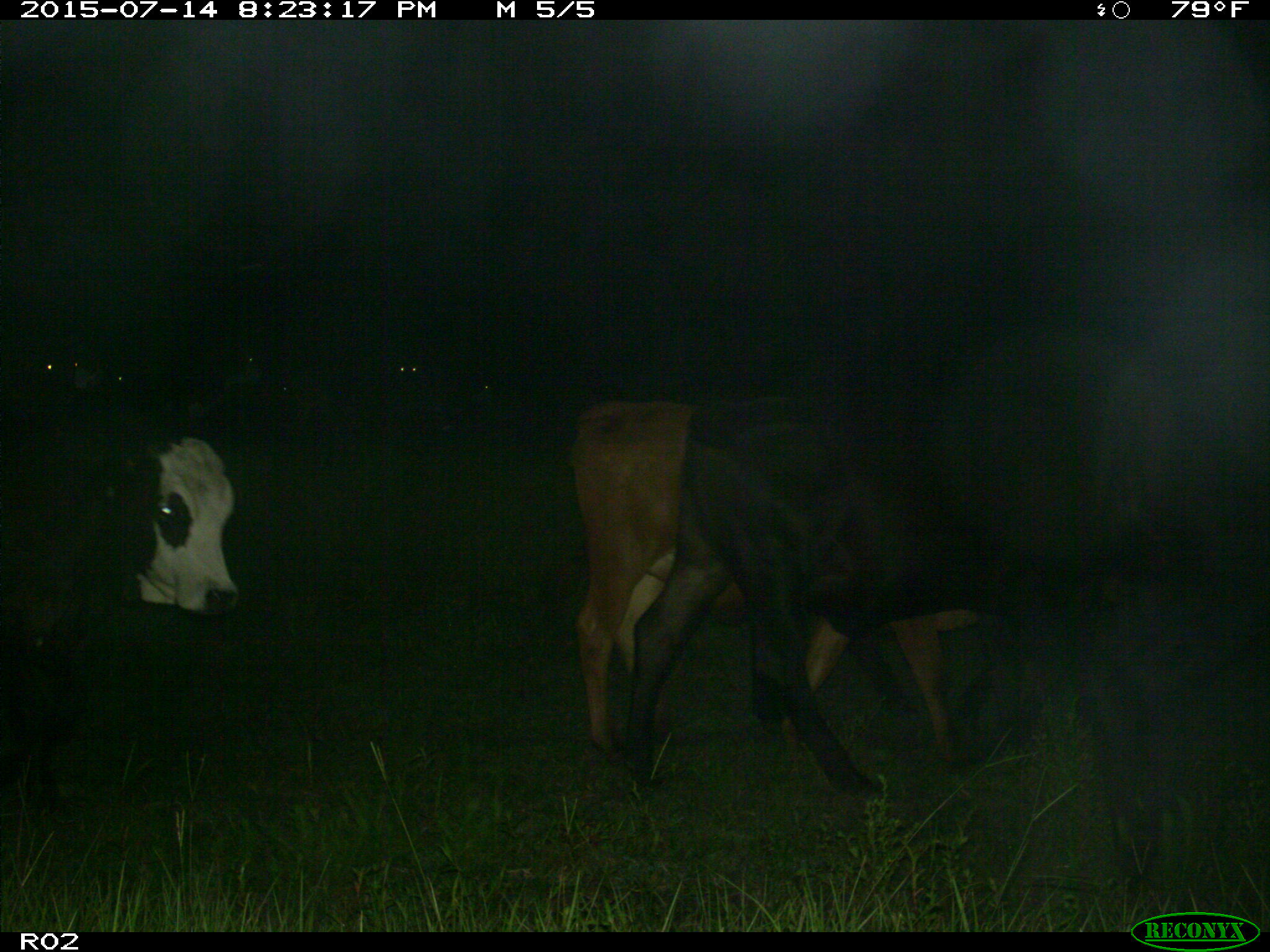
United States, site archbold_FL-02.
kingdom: Animalia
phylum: Chordata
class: Mammalia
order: Artiodactyla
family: Bovidae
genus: Bos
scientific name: Bos taurus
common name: domestic cow